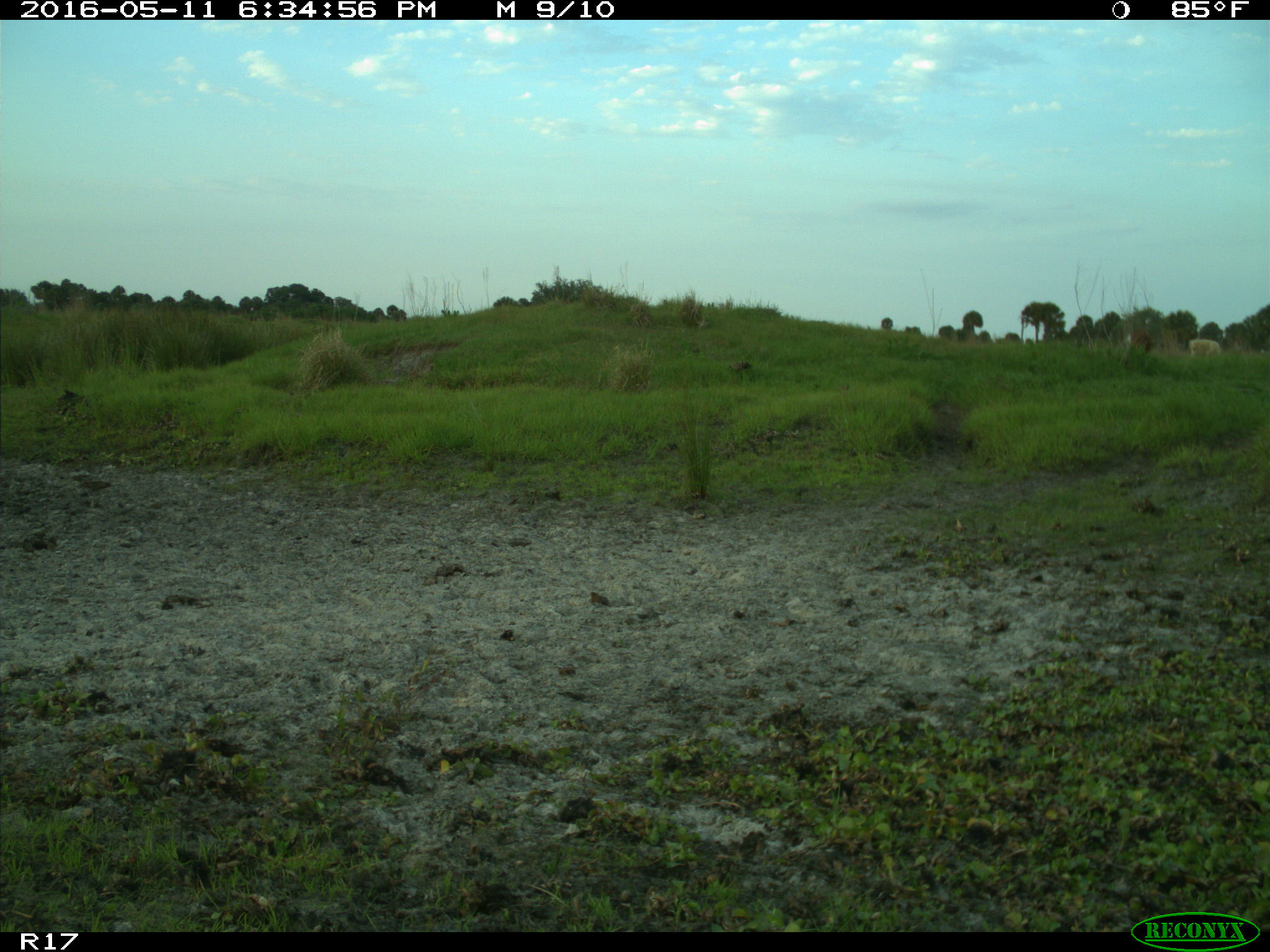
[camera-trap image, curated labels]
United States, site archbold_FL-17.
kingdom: Animalia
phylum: Chordata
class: Mammalia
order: Artiodactyla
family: Bovidae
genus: Bos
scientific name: Bos taurus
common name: domestic cow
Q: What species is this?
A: Bos taurus (domestic cow).